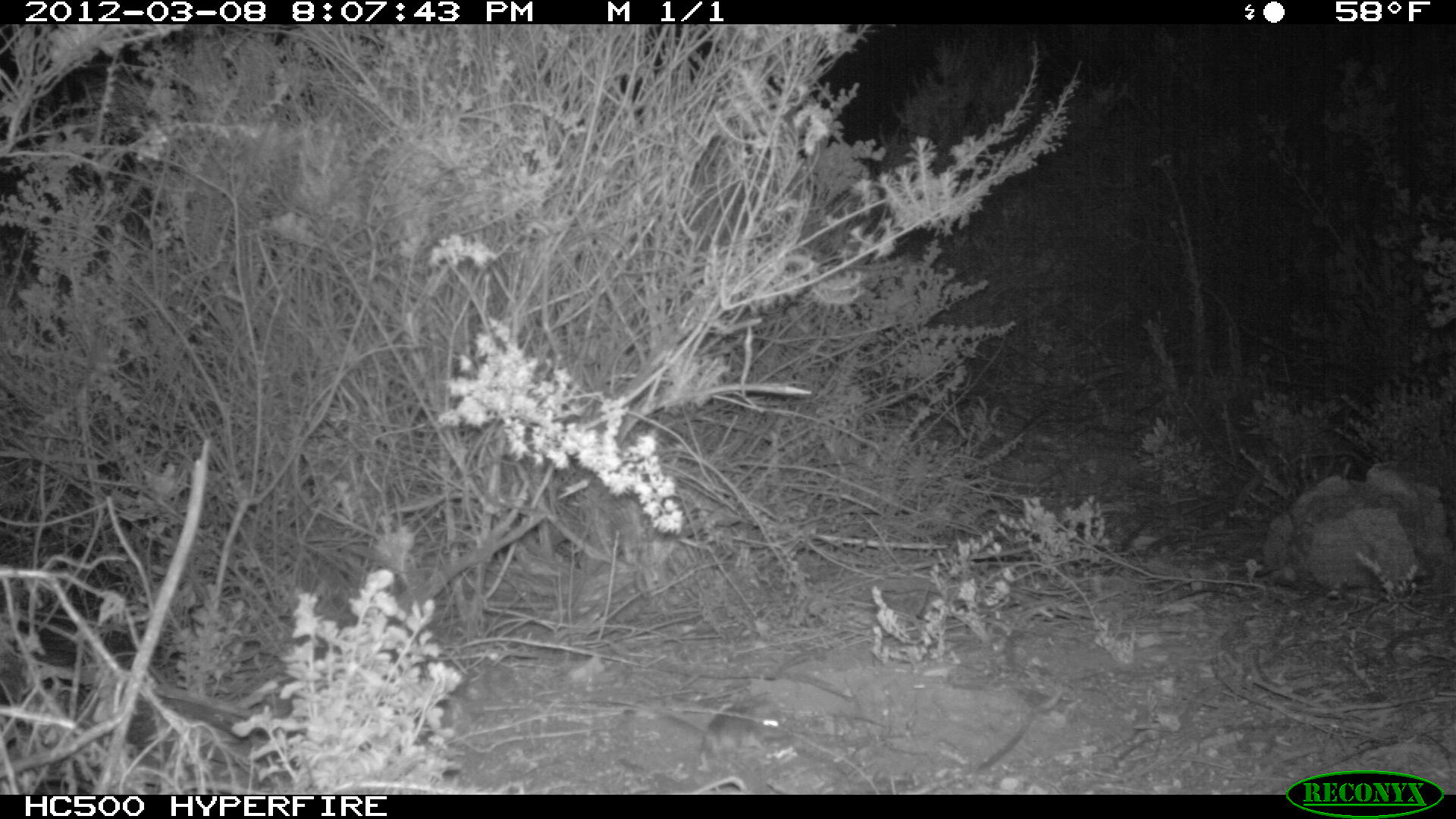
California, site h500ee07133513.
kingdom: Animalia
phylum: Chordata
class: Mammalia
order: Rodentia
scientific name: Rodentia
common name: rodent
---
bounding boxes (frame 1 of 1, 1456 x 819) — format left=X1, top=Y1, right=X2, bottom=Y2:
rodent: left=649, top=703, right=783, bottom=772